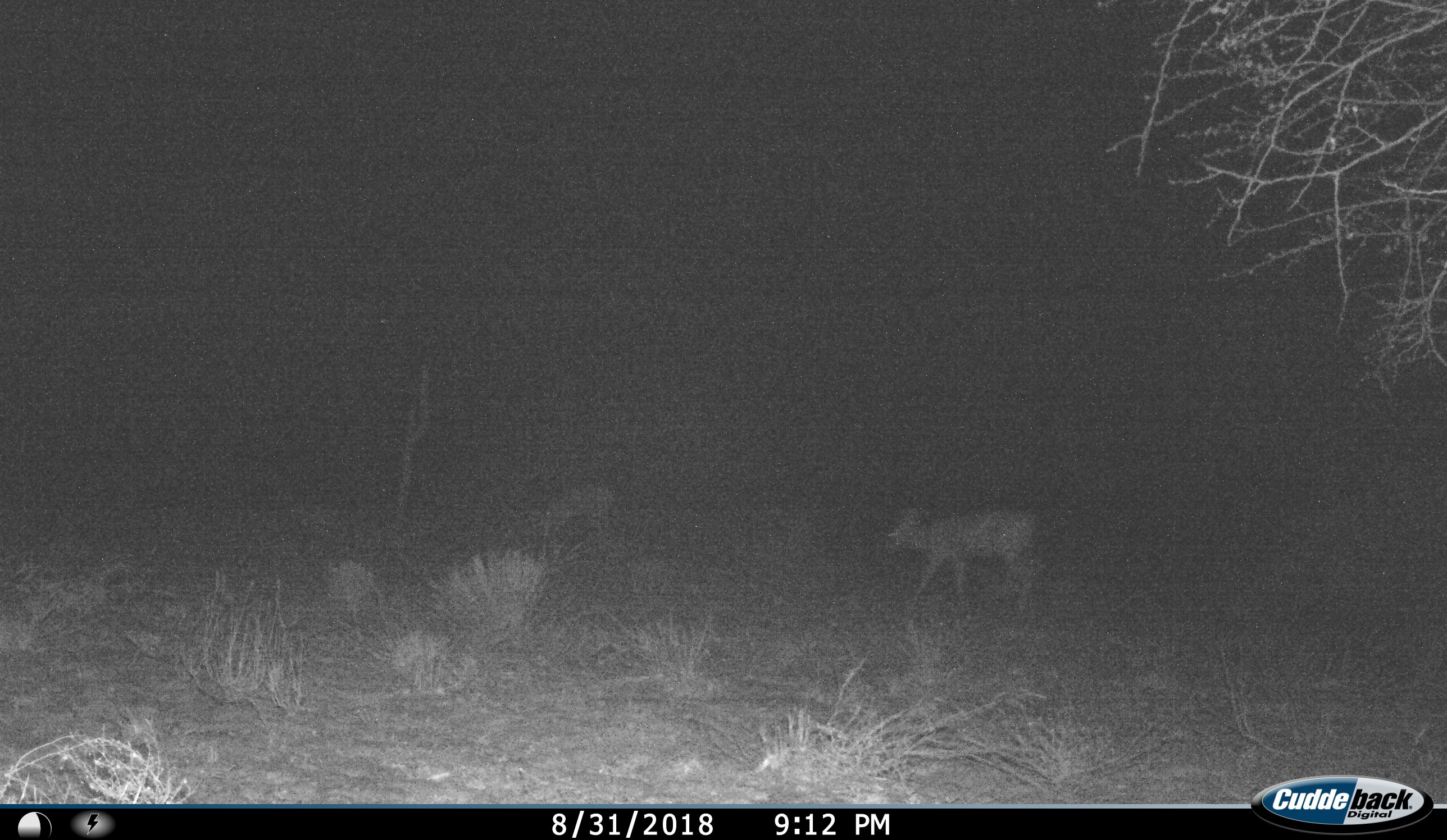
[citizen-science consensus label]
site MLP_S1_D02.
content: unidentified animal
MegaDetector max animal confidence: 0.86